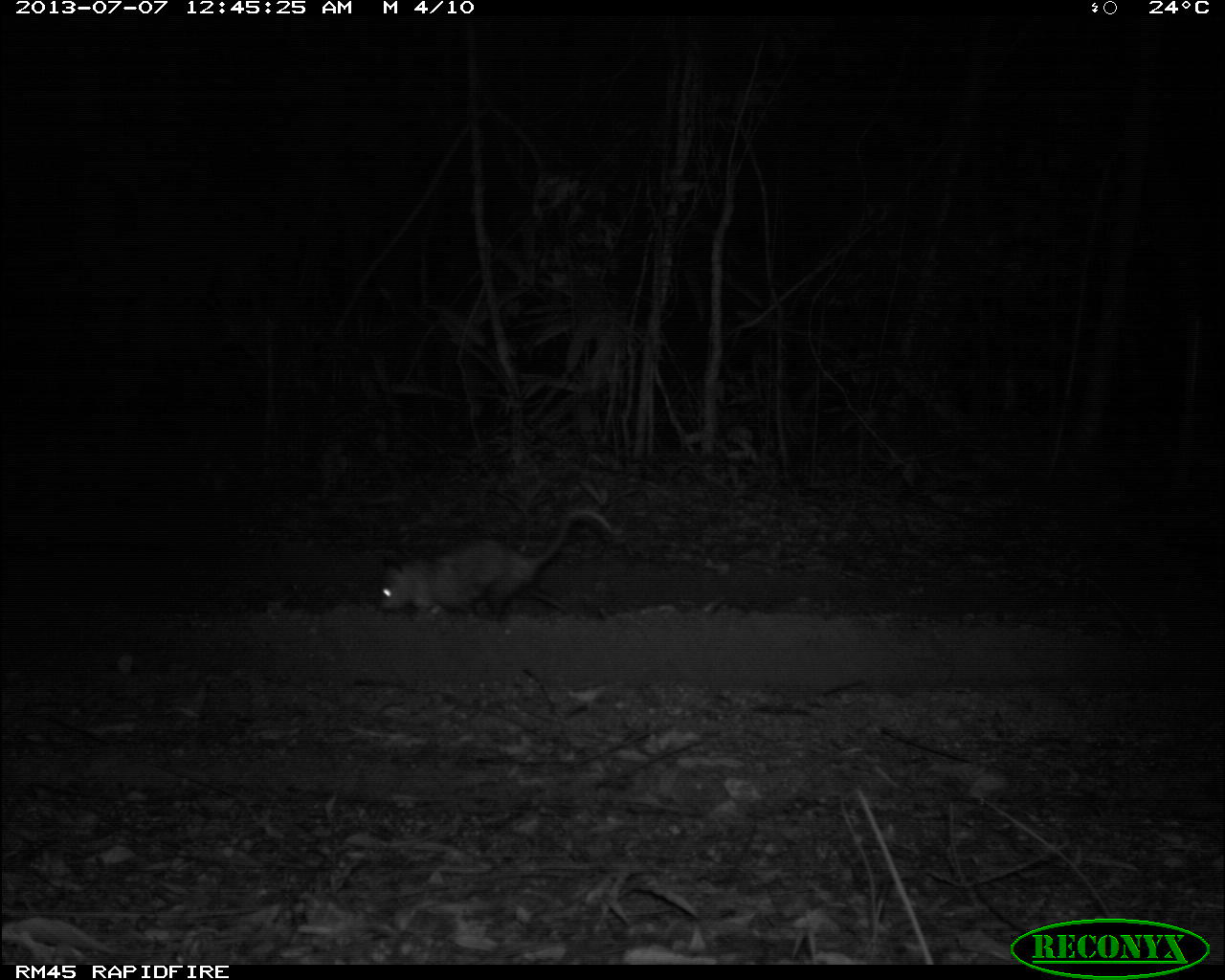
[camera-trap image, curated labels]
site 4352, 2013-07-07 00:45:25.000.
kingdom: Animalia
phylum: Chordata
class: Mammalia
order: Didelphimorphia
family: Didelphidae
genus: Didelphis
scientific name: Didelphis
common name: american opossums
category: didelphis sp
Didelphis sp (american opossums) (Didelphis), count 1.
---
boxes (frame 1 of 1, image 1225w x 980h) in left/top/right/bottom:
didelphis sp: 377/508/613/618